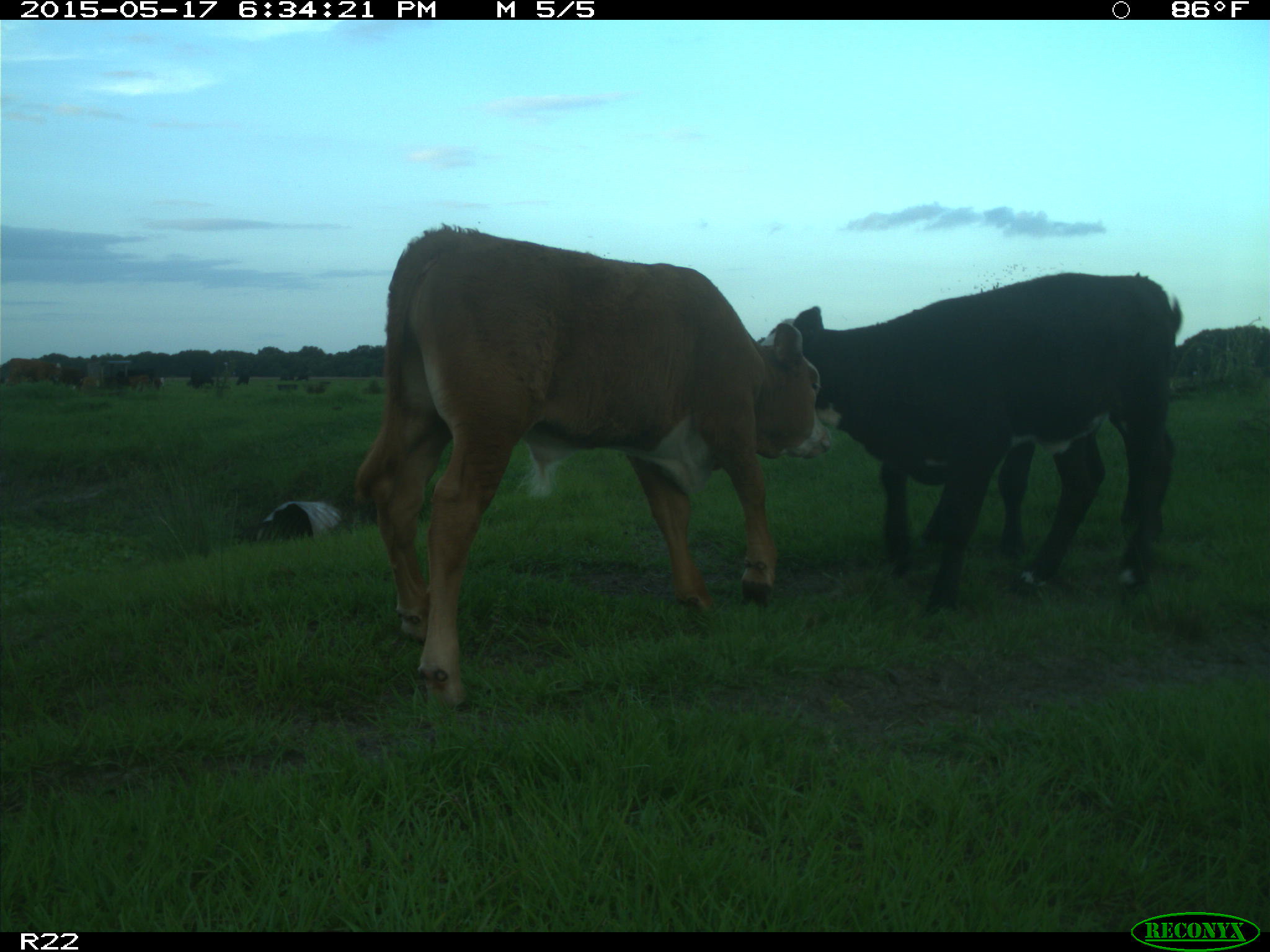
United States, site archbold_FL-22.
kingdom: Animalia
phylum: Chordata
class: Mammalia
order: Artiodactyla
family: Bovidae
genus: Bos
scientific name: Bos taurus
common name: domestic cow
Bos taurus (domestic cow).